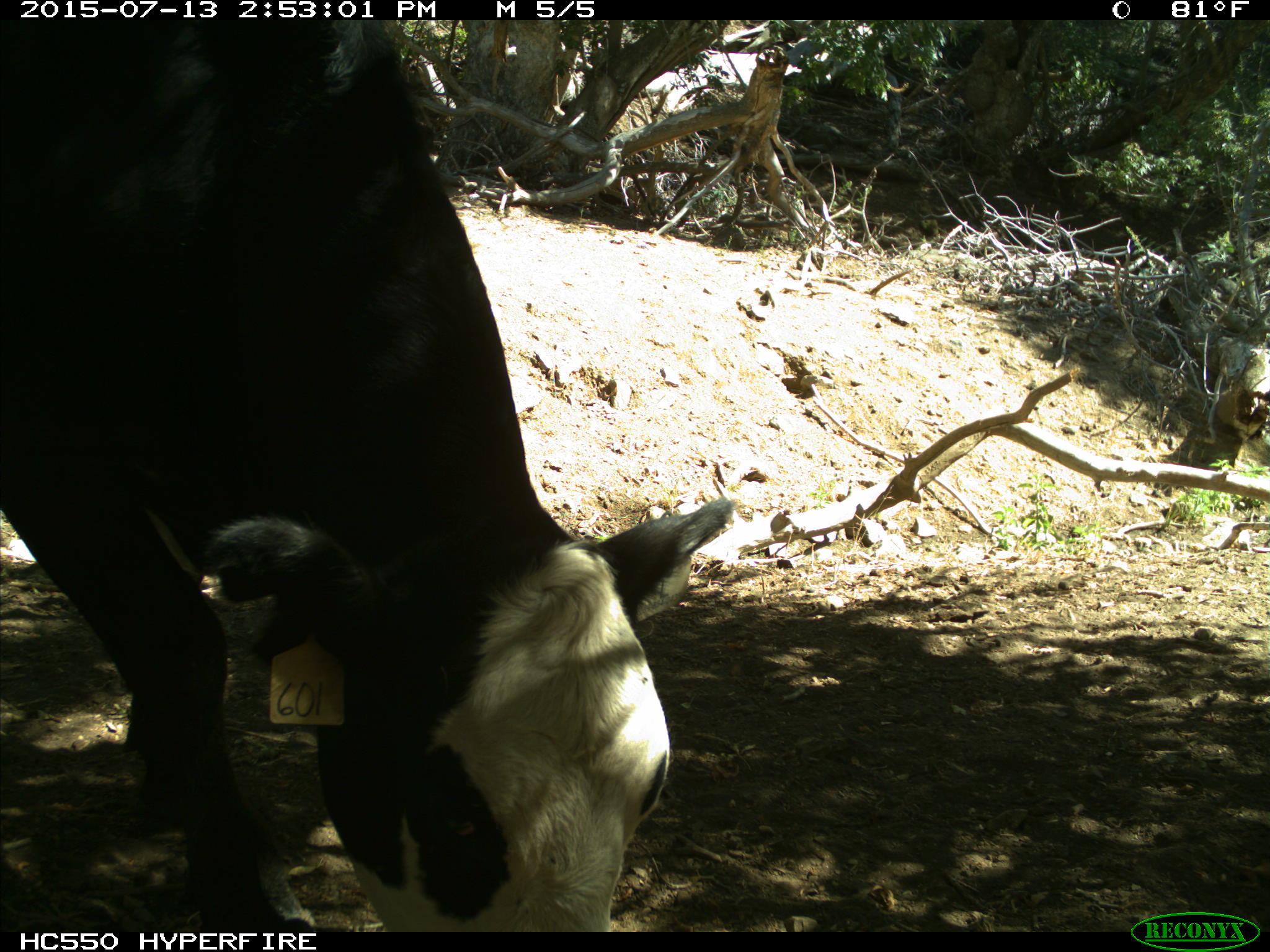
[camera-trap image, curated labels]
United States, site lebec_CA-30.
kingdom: Animalia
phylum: Chordata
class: Mammalia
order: Artiodactyla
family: Bovidae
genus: Bos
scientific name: Bos taurus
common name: domestic cow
Bos taurus (domestic cow).